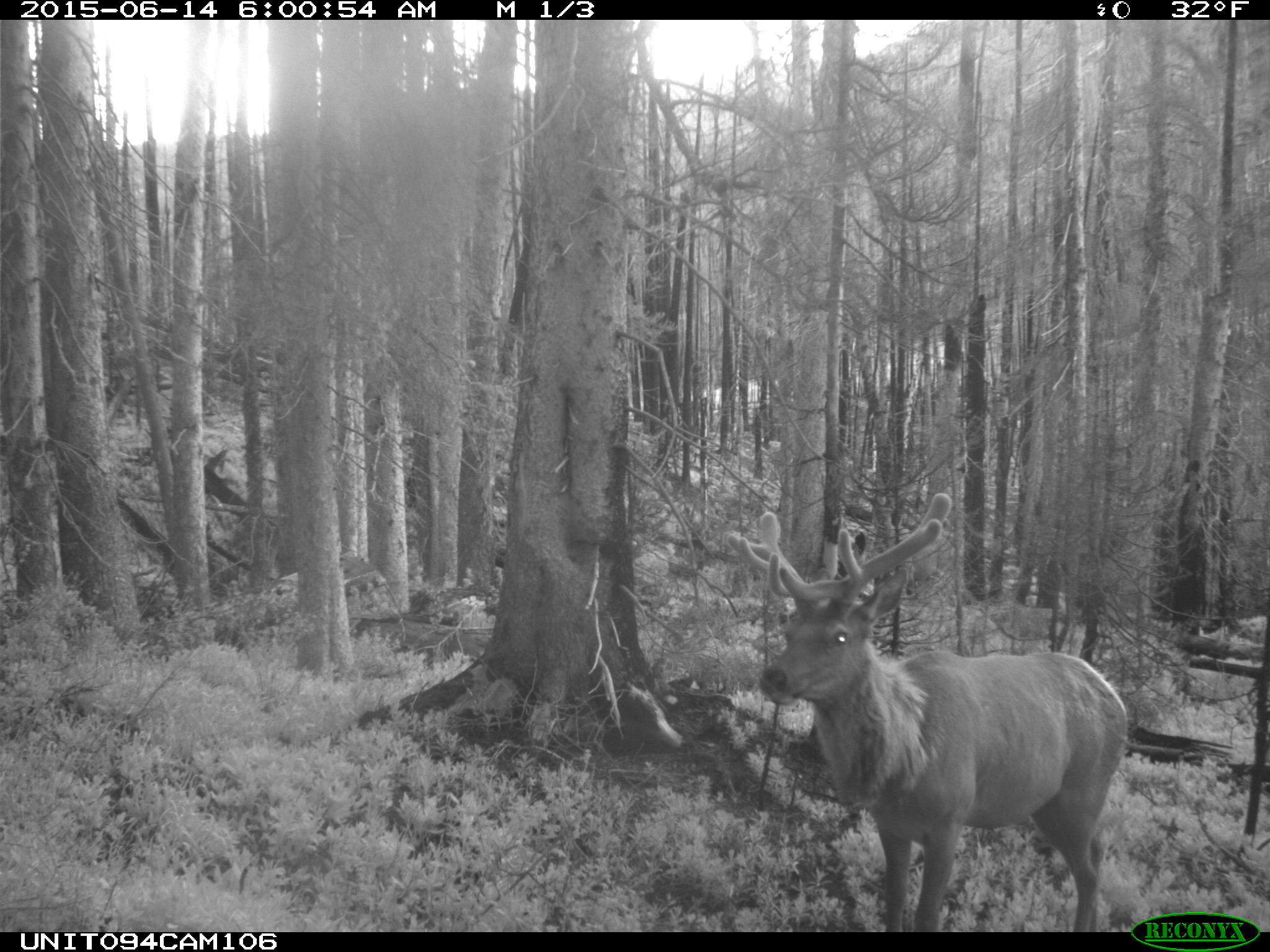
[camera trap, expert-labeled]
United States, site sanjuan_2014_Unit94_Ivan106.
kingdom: Animalia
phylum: Chordata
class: Mammalia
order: Artiodactyla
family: Cervidae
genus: Cervus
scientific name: Cervus elaphus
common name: red deer